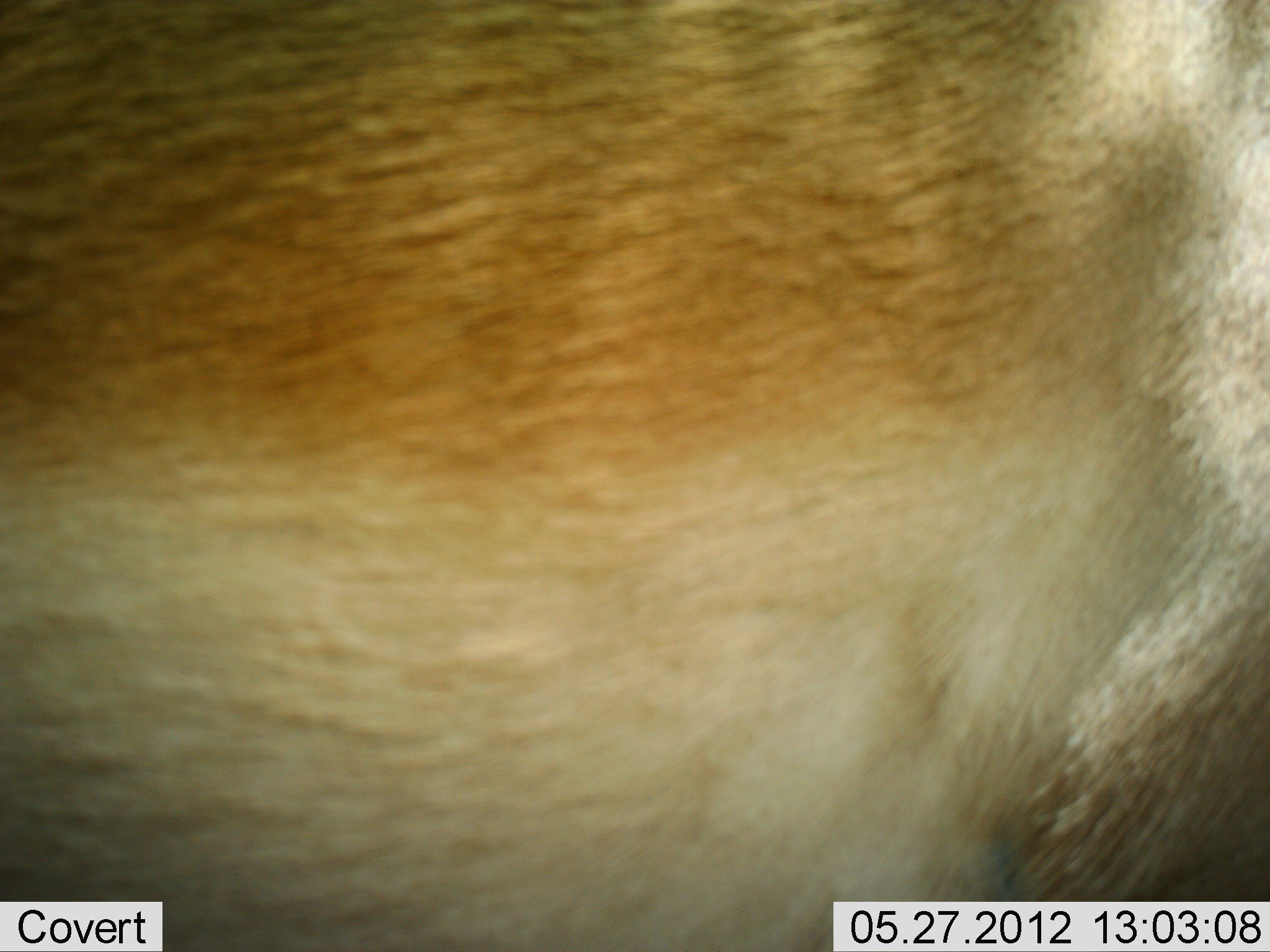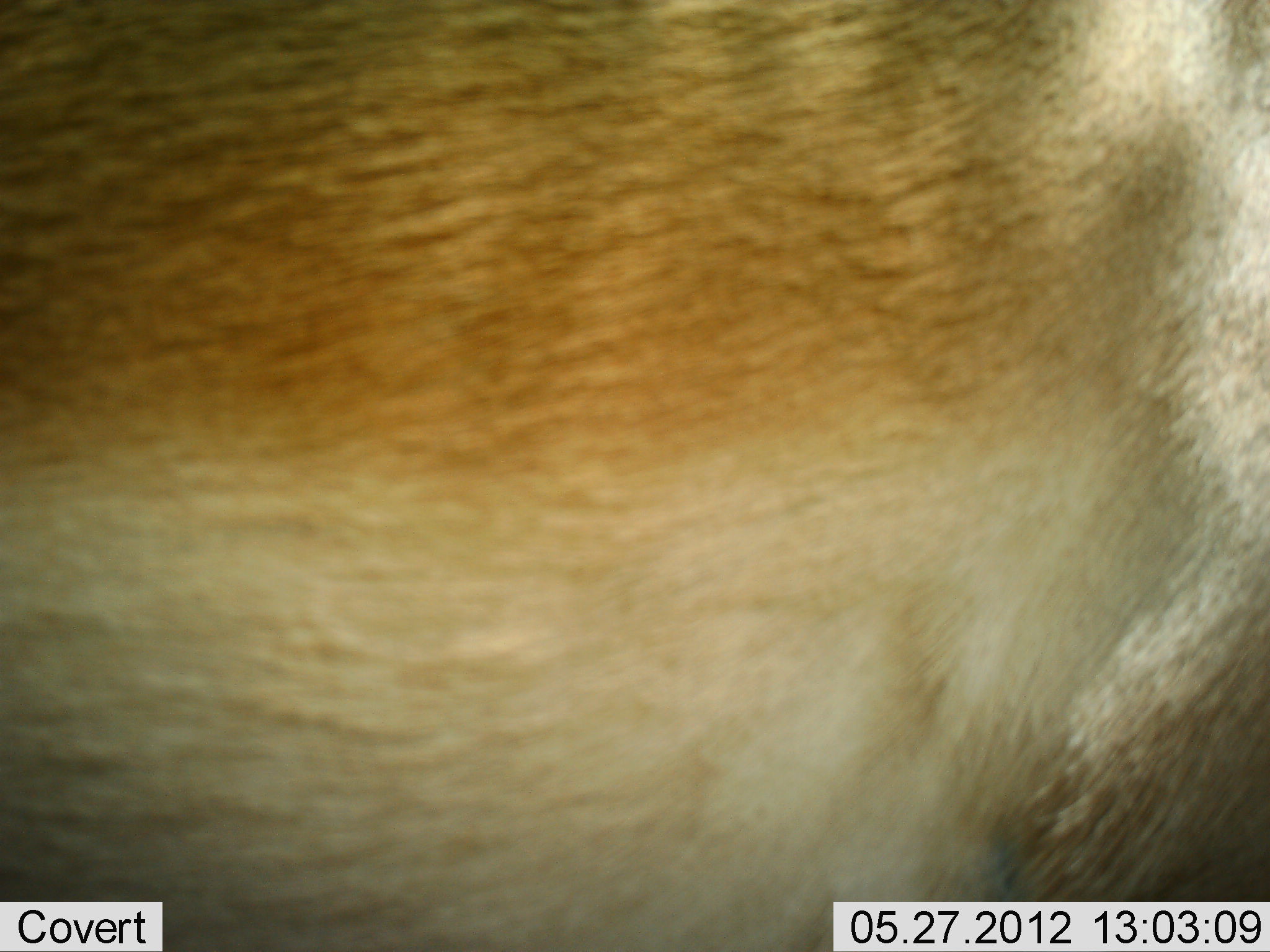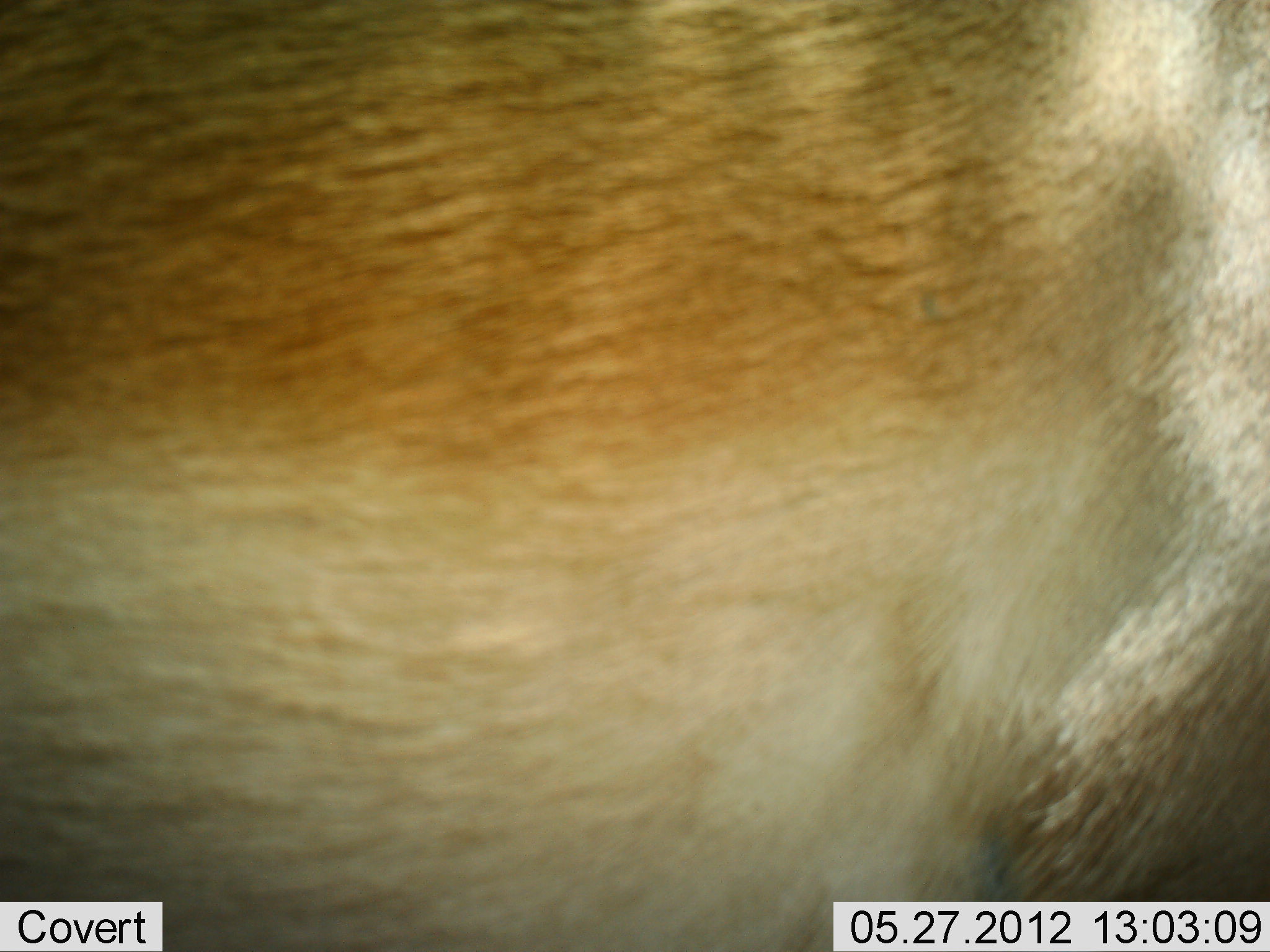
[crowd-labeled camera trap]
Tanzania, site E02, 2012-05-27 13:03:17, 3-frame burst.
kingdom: Animalia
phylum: Chordata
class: Mammalia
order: Artiodactyla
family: Bovidae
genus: Aepyceros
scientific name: Aepyceros melampus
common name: impala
Impala (Aepyceros melampus), count 1. Behavior (volunteer vote fractions): standing 100%, resting 0%, moving 0%, interacting 0%. Young present (vote fraction): 0%. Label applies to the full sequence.